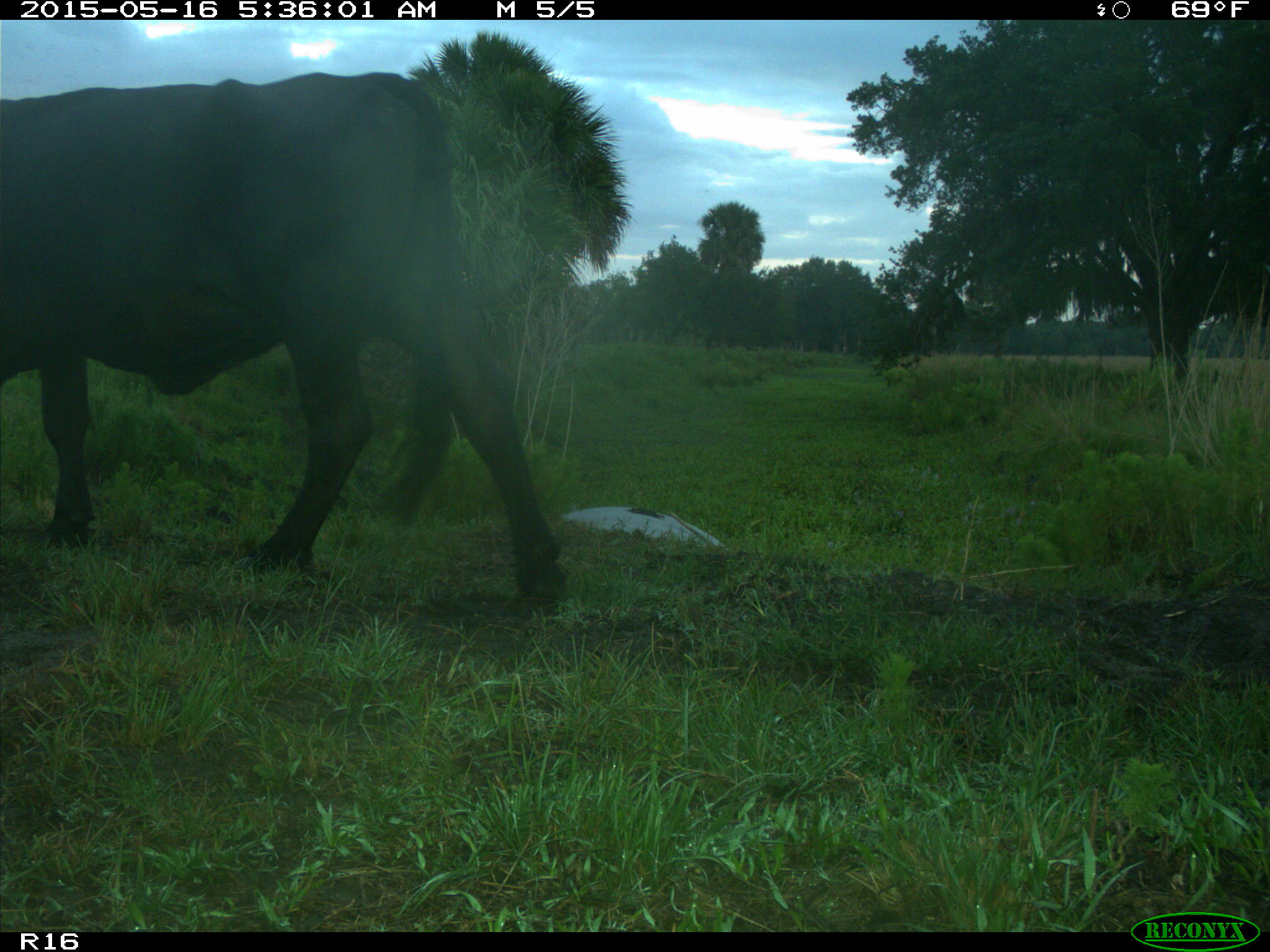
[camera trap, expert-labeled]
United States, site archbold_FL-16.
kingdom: Animalia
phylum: Chordata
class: Mammalia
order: Artiodactyla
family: Bovidae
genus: Bos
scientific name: Bos taurus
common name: domestic cow